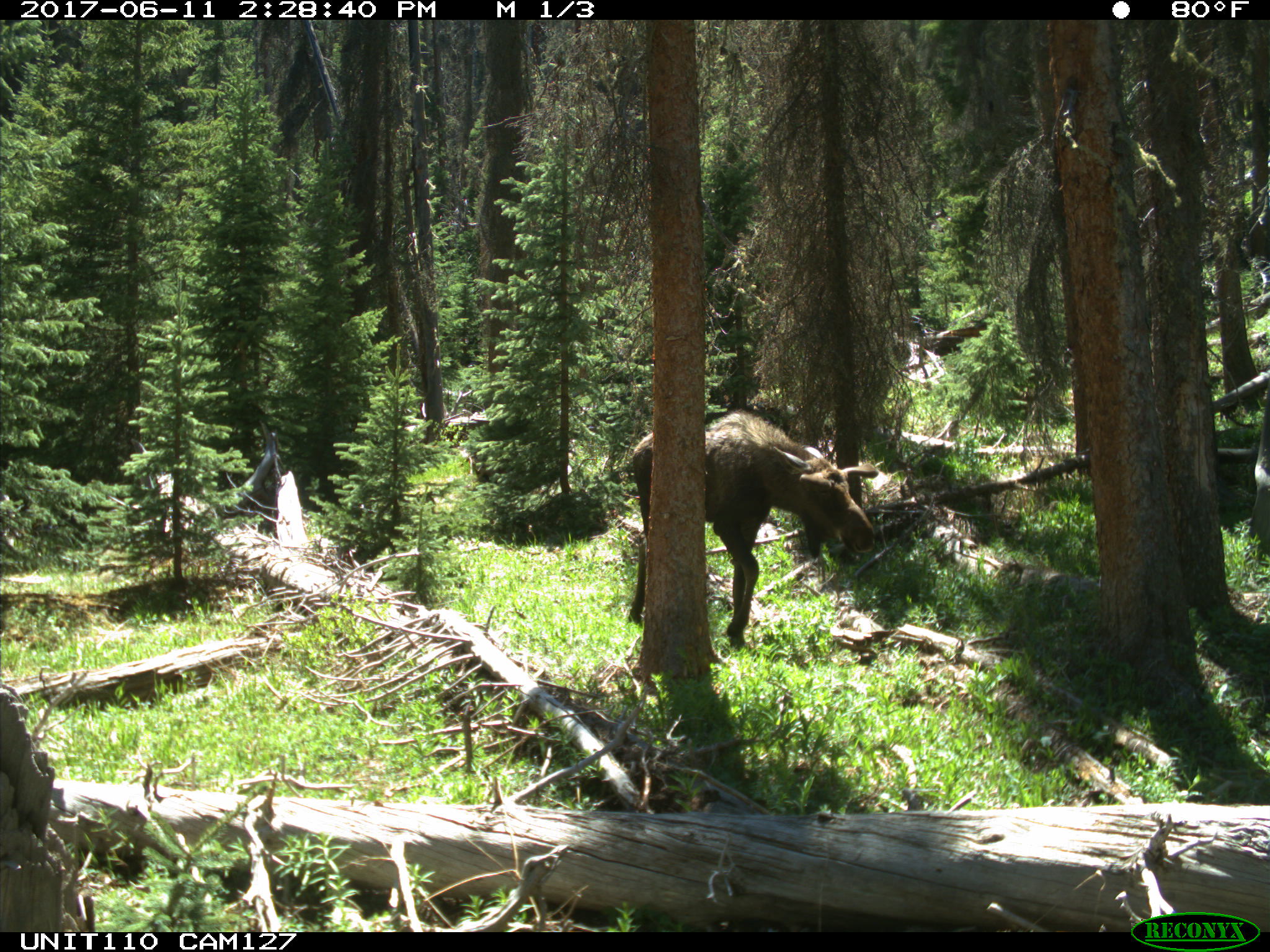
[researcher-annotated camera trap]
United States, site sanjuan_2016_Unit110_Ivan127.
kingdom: Animalia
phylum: Chordata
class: Mammalia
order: Artiodactyla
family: Cervidae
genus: Alces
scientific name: Alces alces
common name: moose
Alces alces (moose).